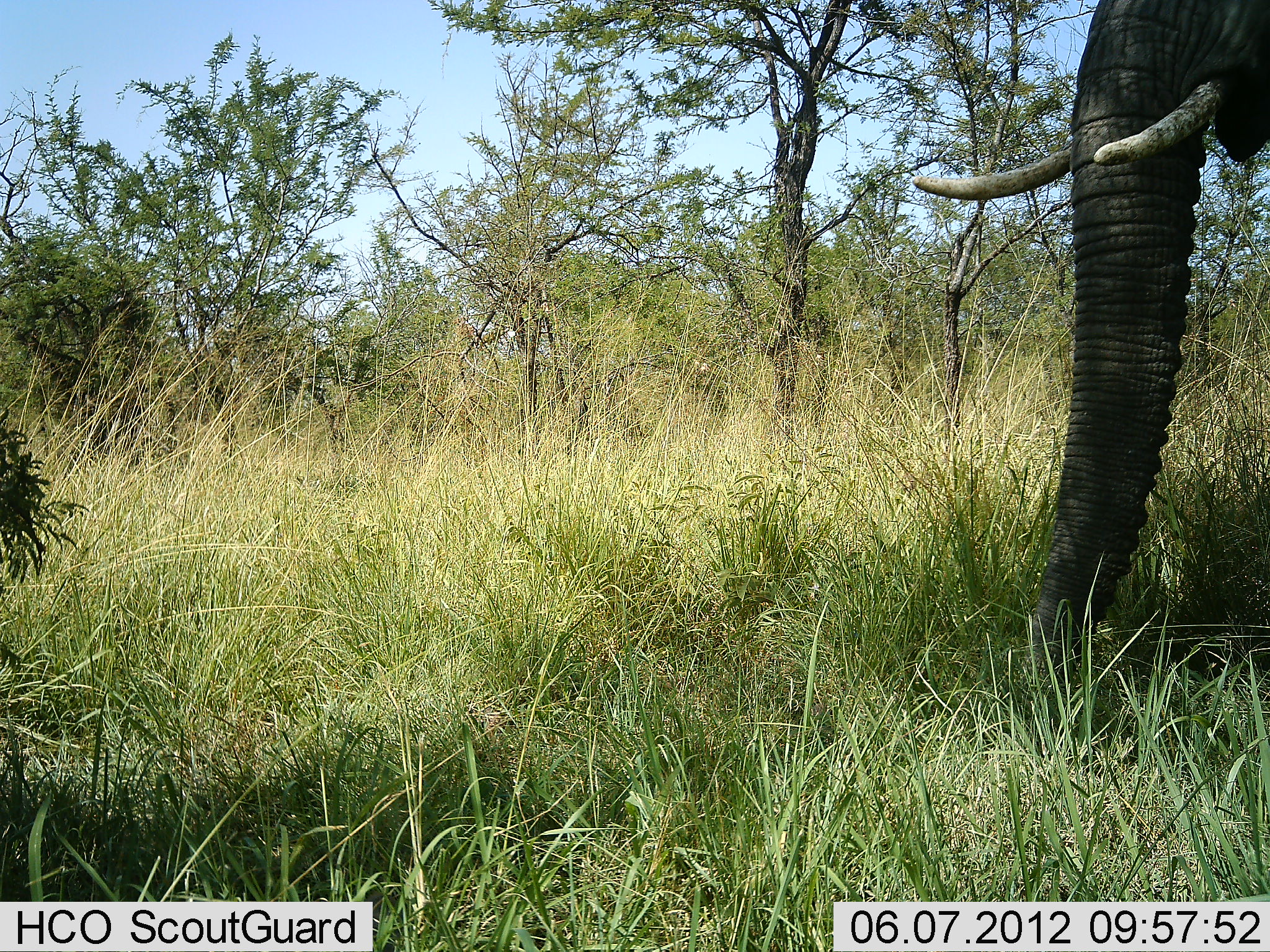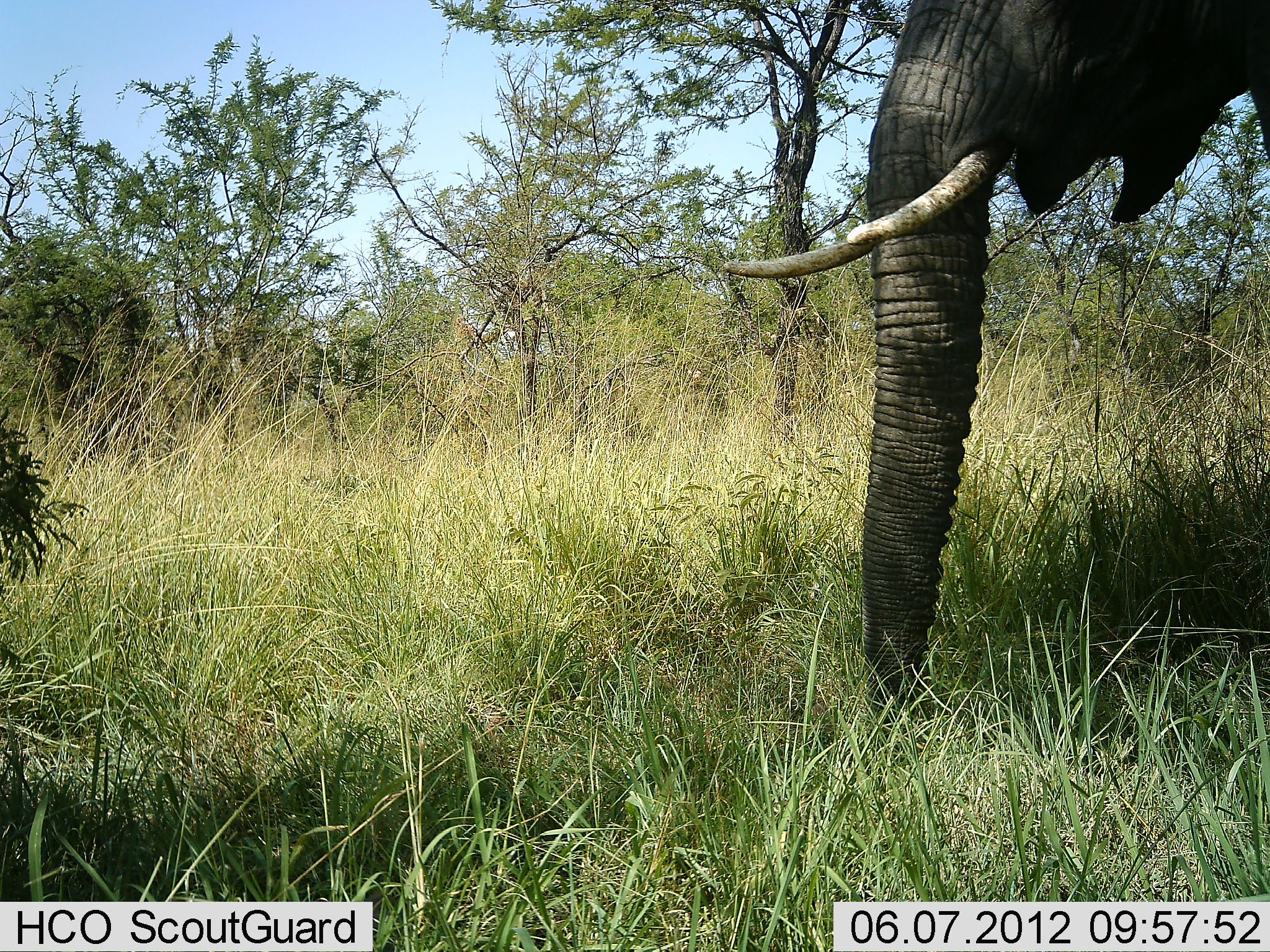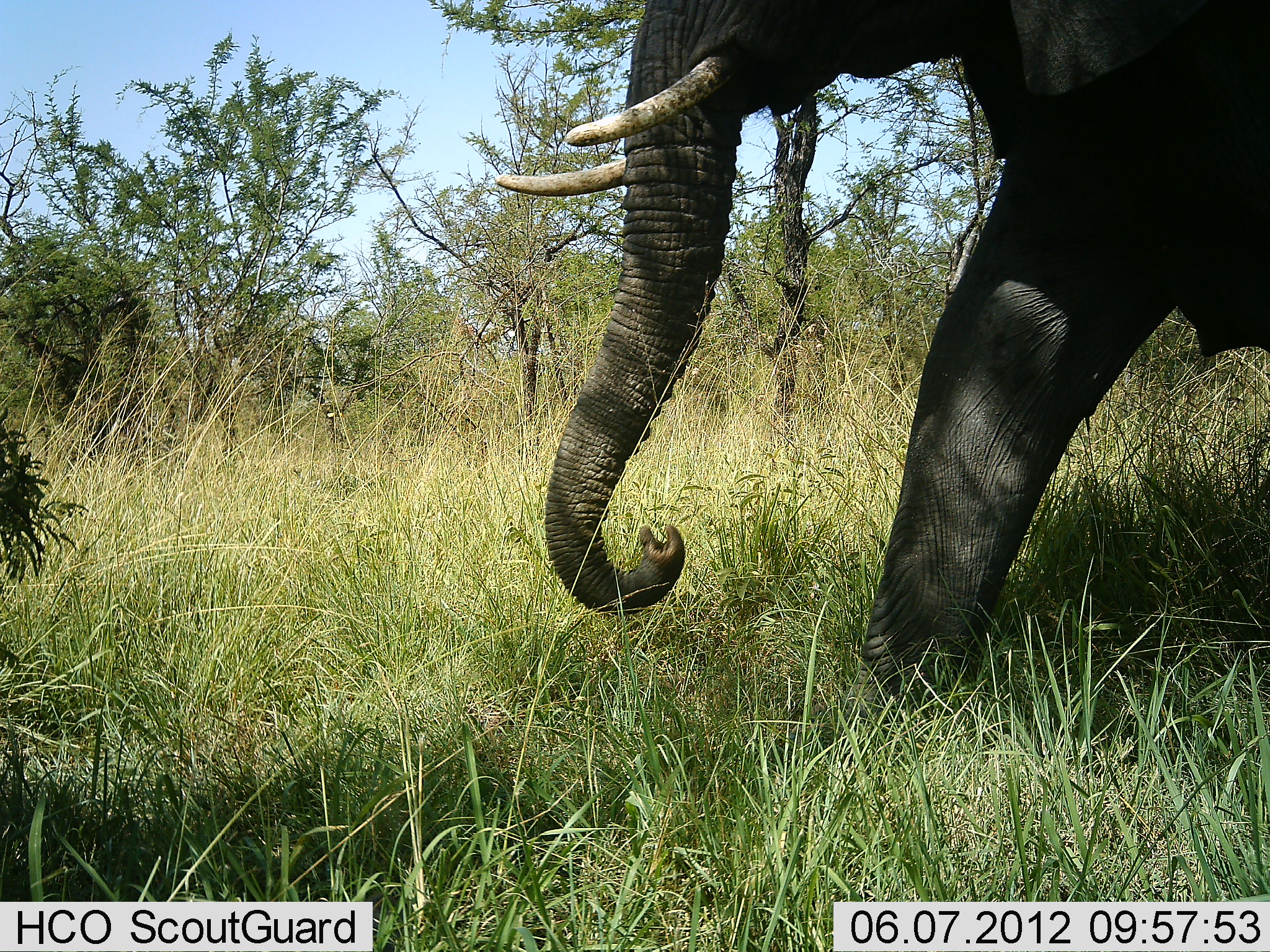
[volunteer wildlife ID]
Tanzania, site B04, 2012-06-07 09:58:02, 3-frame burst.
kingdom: Animalia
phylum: Chordata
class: Mammalia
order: Proboscidea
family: Elephantidae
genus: Loxodonta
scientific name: Loxodonta africana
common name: african bush elephant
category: elephant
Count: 1.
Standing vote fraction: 10%.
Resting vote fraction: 0%.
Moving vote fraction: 80%.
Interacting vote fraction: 0%.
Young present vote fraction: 0%.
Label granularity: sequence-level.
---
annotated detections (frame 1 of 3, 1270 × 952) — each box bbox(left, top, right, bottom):
animal: bbox(912, 0, 1270, 686)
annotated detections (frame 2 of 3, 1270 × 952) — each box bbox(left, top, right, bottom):
animal: bbox(719, 0, 1270, 754)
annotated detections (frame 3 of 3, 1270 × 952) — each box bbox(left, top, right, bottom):
animal: bbox(491, 0, 1270, 759)